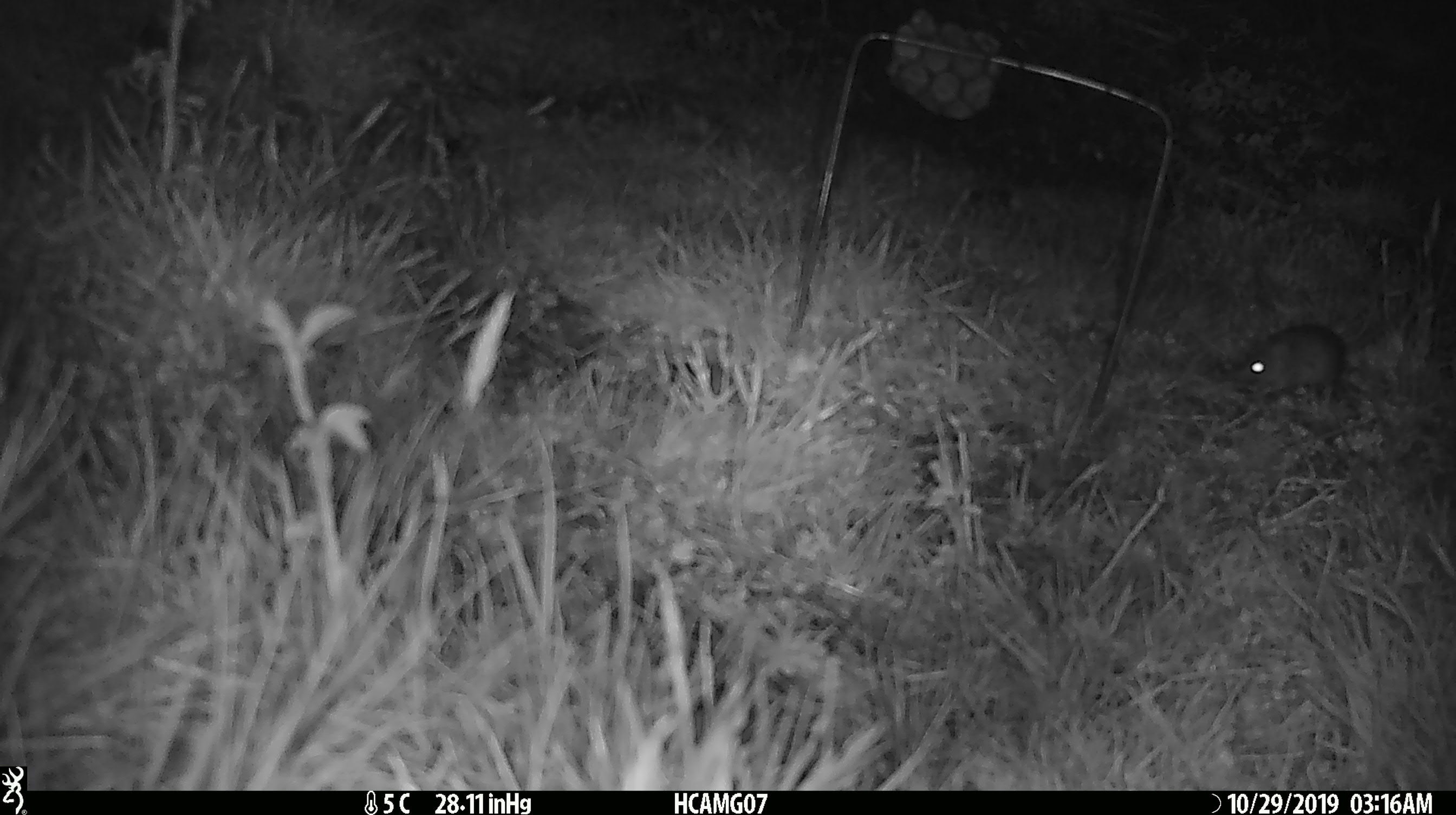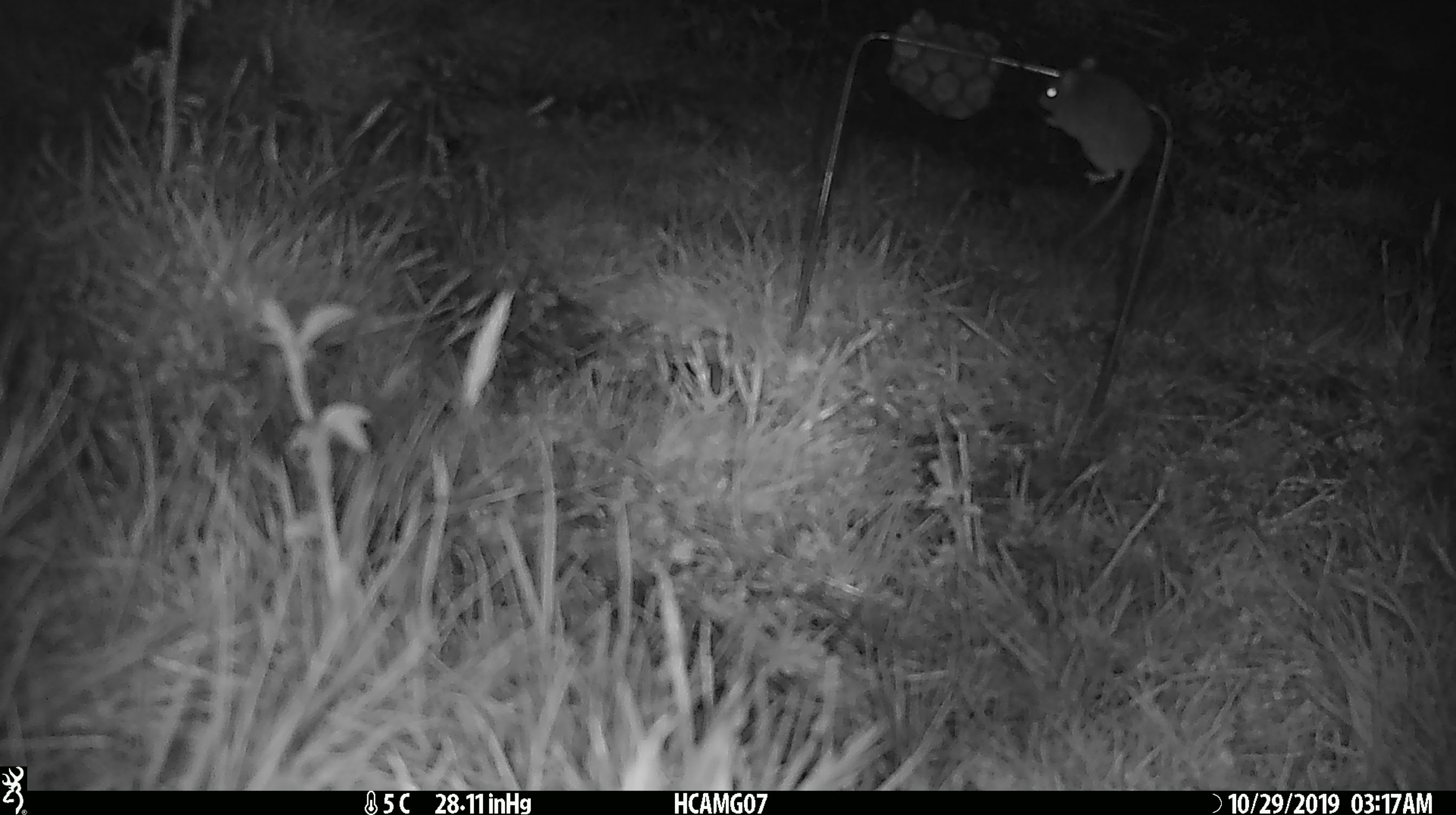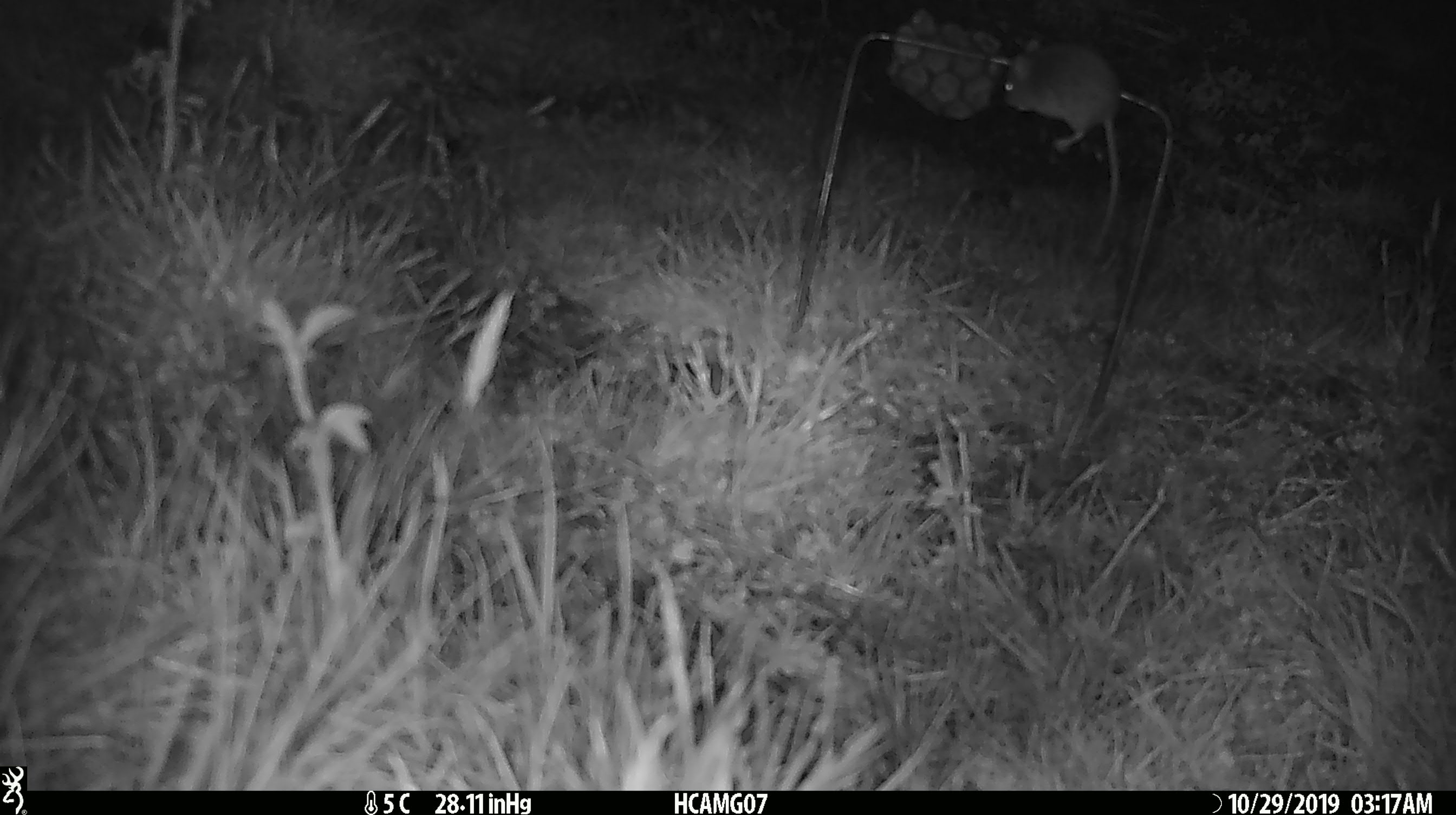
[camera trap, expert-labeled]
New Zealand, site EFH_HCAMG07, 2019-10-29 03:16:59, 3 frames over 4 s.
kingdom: Animalia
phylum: Chordata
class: Mammalia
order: Rodentia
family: Muridae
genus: Mus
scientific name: Mus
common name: mouse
Mouse (Mus).